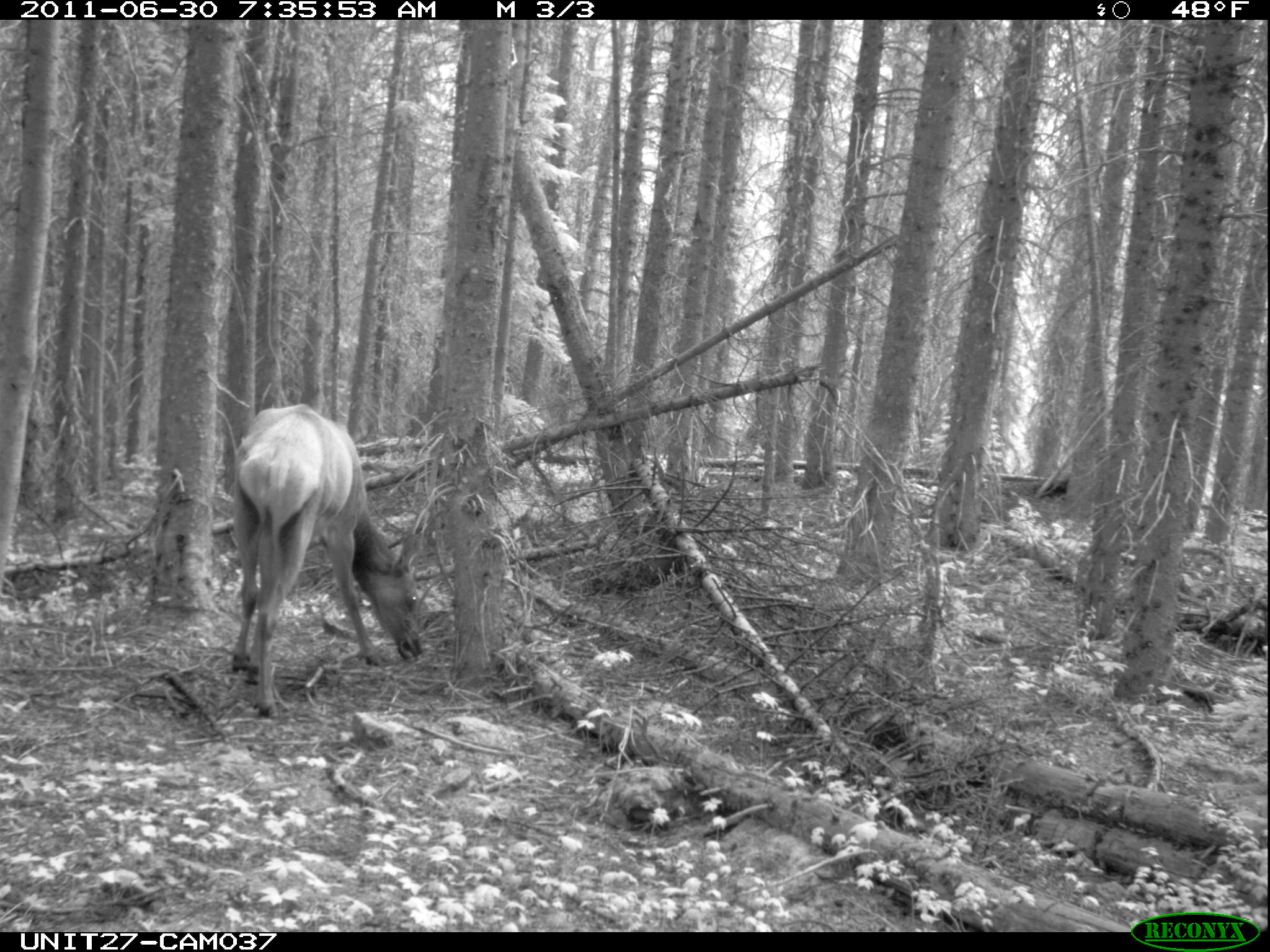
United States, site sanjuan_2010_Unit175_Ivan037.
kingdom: Animalia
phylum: Chordata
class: Mammalia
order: Artiodactyla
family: Cervidae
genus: Cervus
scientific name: Cervus elaphus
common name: red deer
Cervus elaphus (red deer).